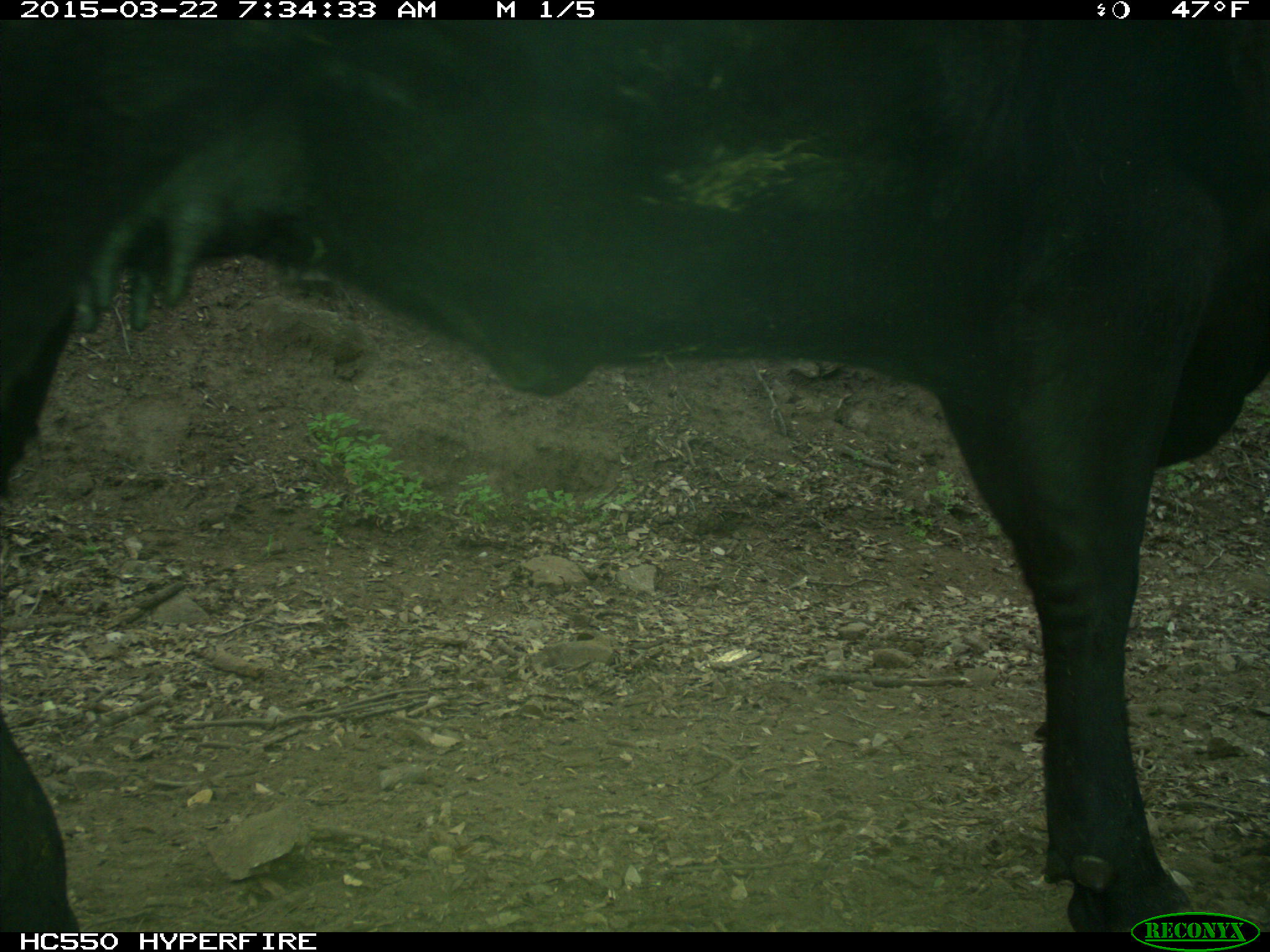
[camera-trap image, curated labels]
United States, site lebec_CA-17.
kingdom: Animalia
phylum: Chordata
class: Mammalia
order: Artiodactyla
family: Bovidae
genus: Bos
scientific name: Bos taurus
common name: domestic cow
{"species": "Bos taurus (domestic cow)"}